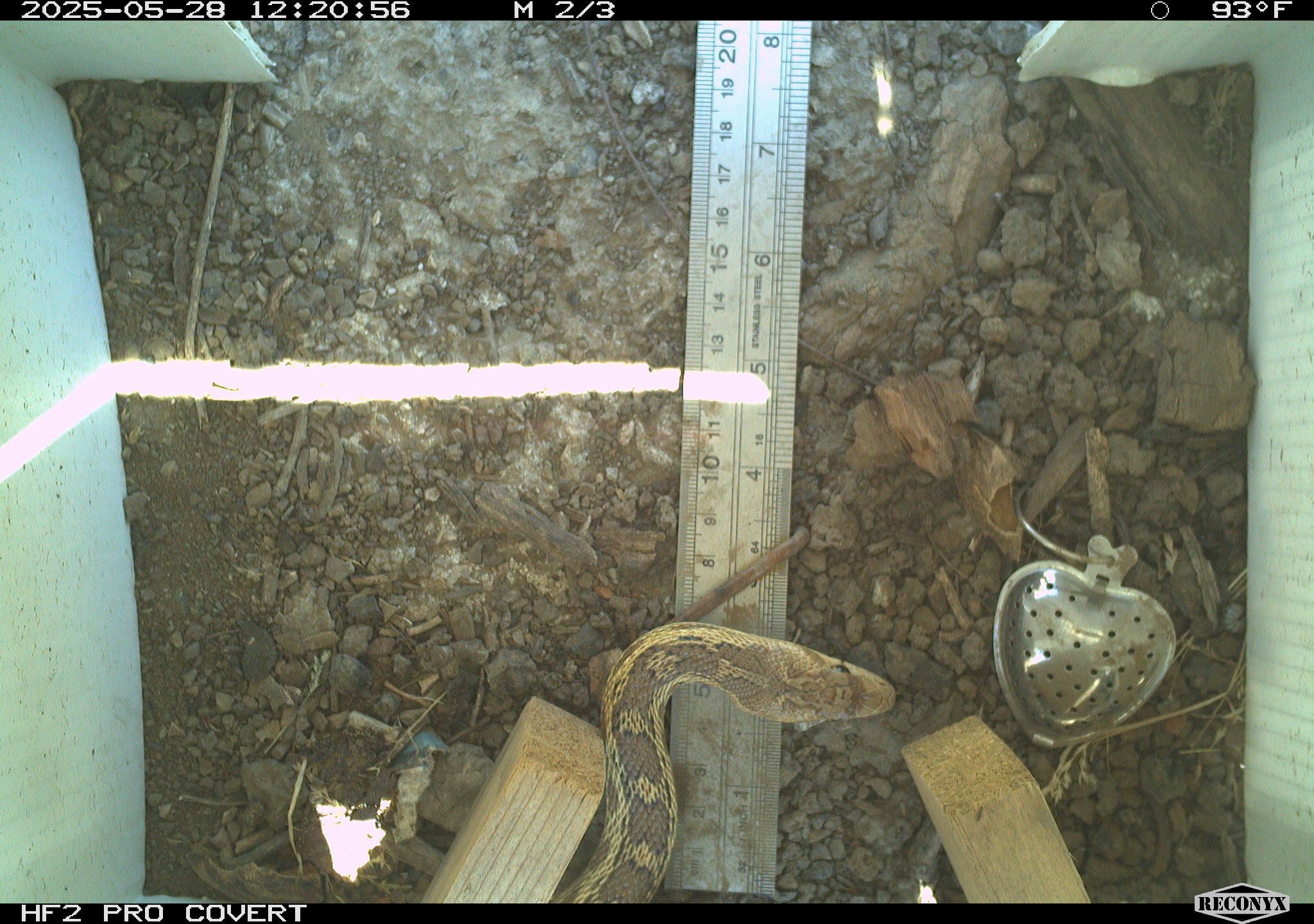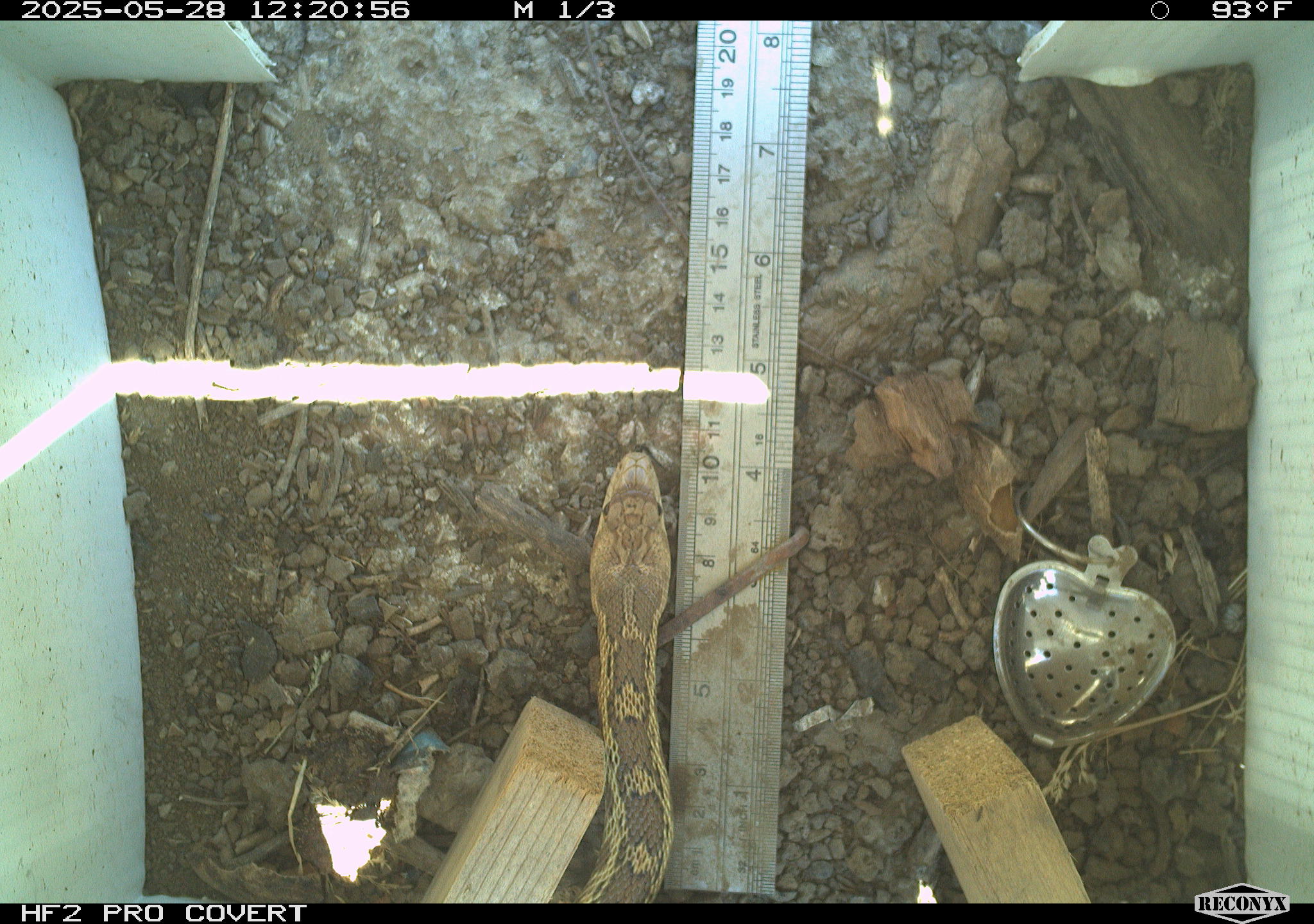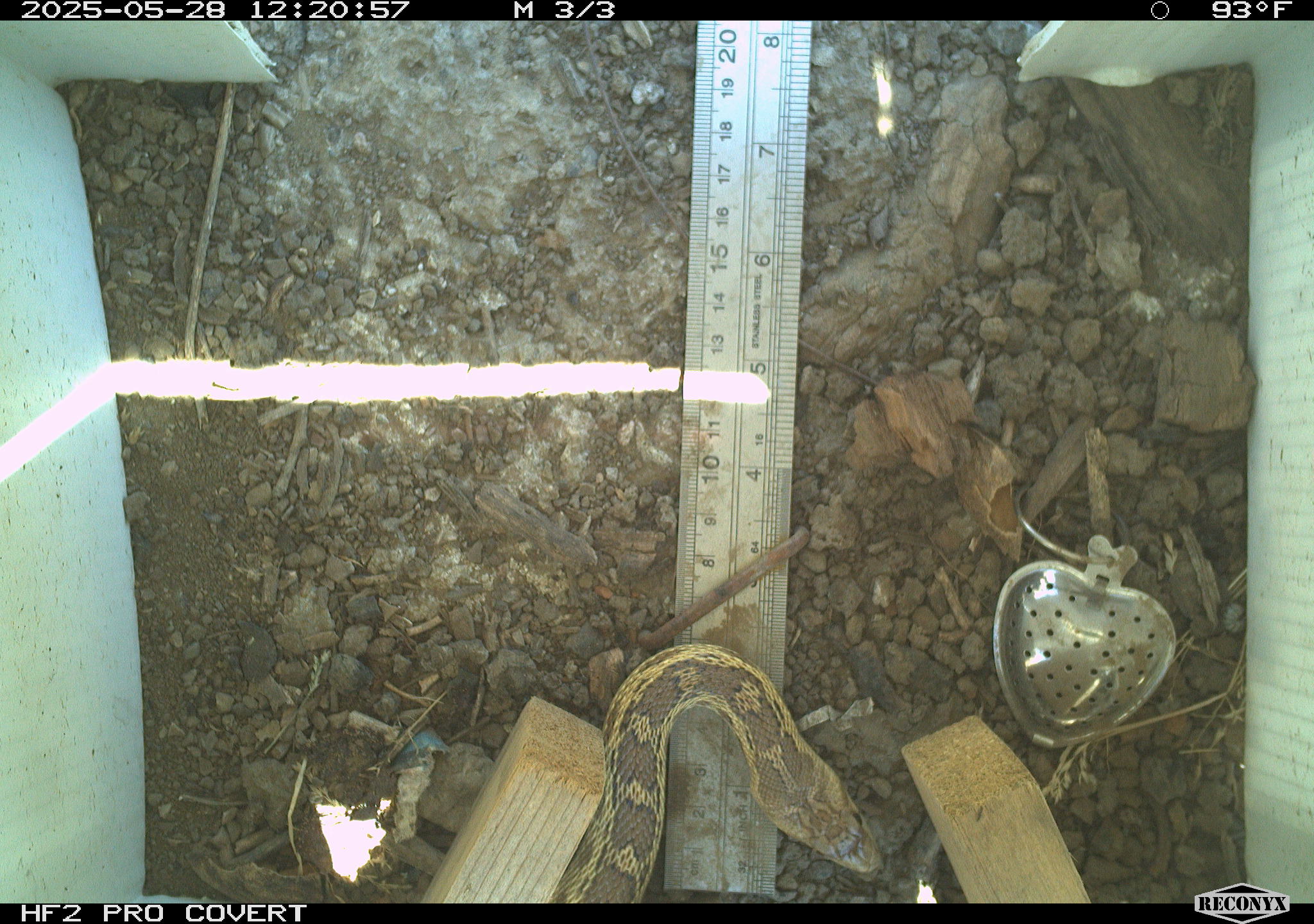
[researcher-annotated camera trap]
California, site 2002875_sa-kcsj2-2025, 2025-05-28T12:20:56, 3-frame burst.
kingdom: Animalia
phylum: Chordata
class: Reptilia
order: Squamata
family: Colubridae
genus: Pituophis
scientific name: Pituophis catenifer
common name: gophersnake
Gophersnake (Pituophis catenifer).